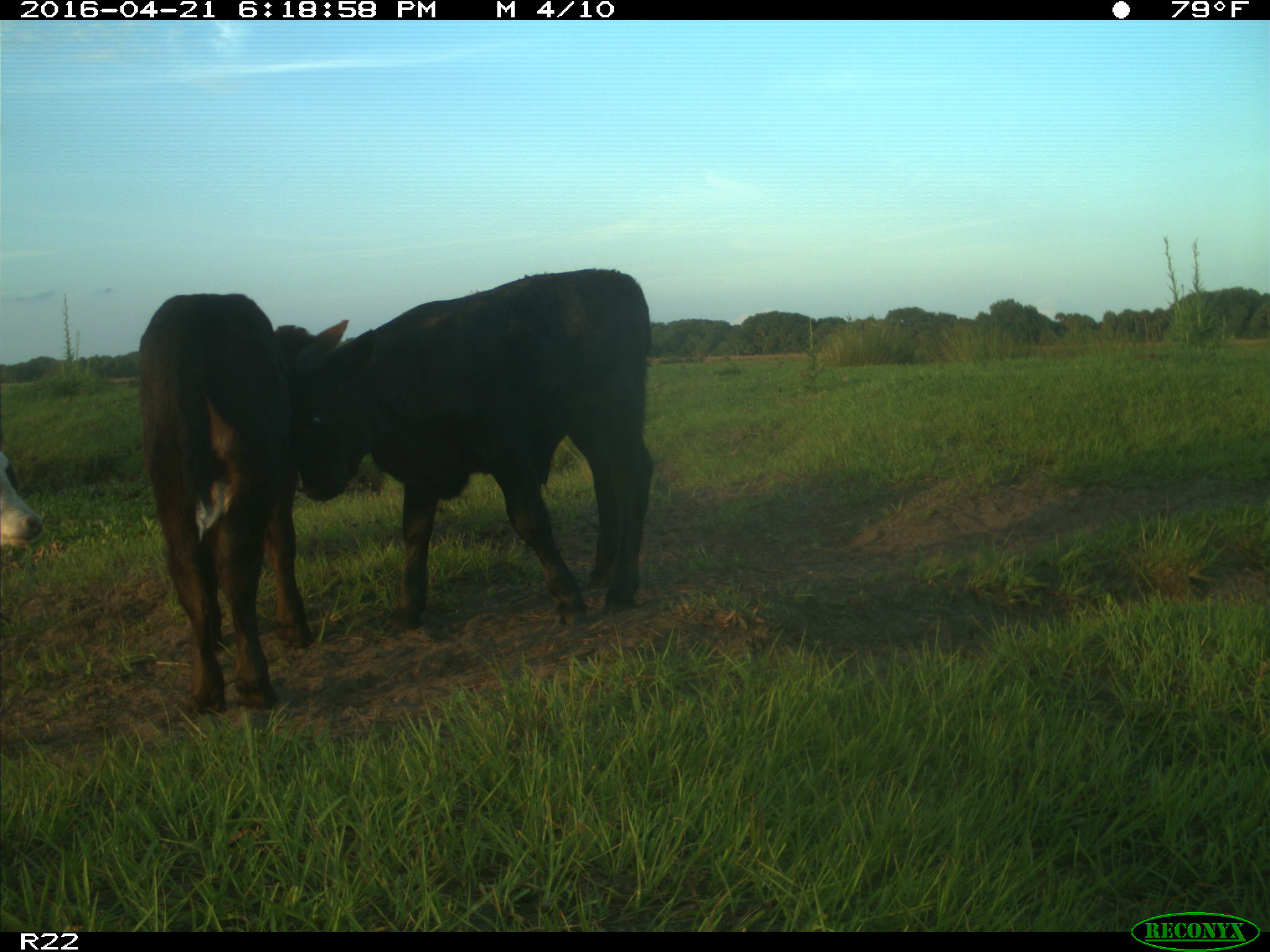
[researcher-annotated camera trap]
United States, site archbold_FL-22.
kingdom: Animalia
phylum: Chordata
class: Mammalia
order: Artiodactyla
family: Bovidae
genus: Bos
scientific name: Bos taurus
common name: domestic cow